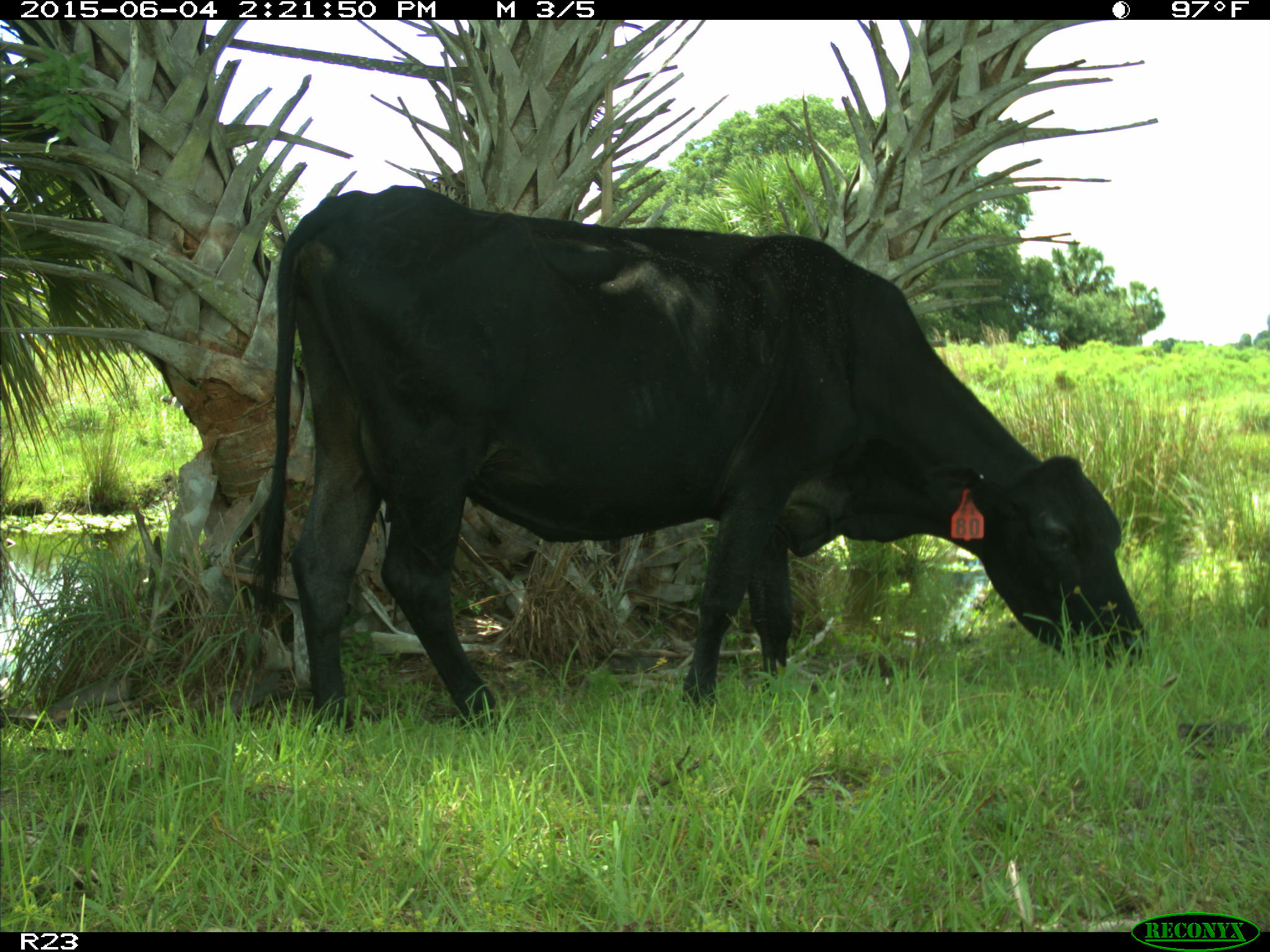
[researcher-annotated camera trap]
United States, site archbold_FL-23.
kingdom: Animalia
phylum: Chordata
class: Mammalia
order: Artiodactyla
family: Bovidae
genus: Bos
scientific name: Bos taurus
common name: domestic cow